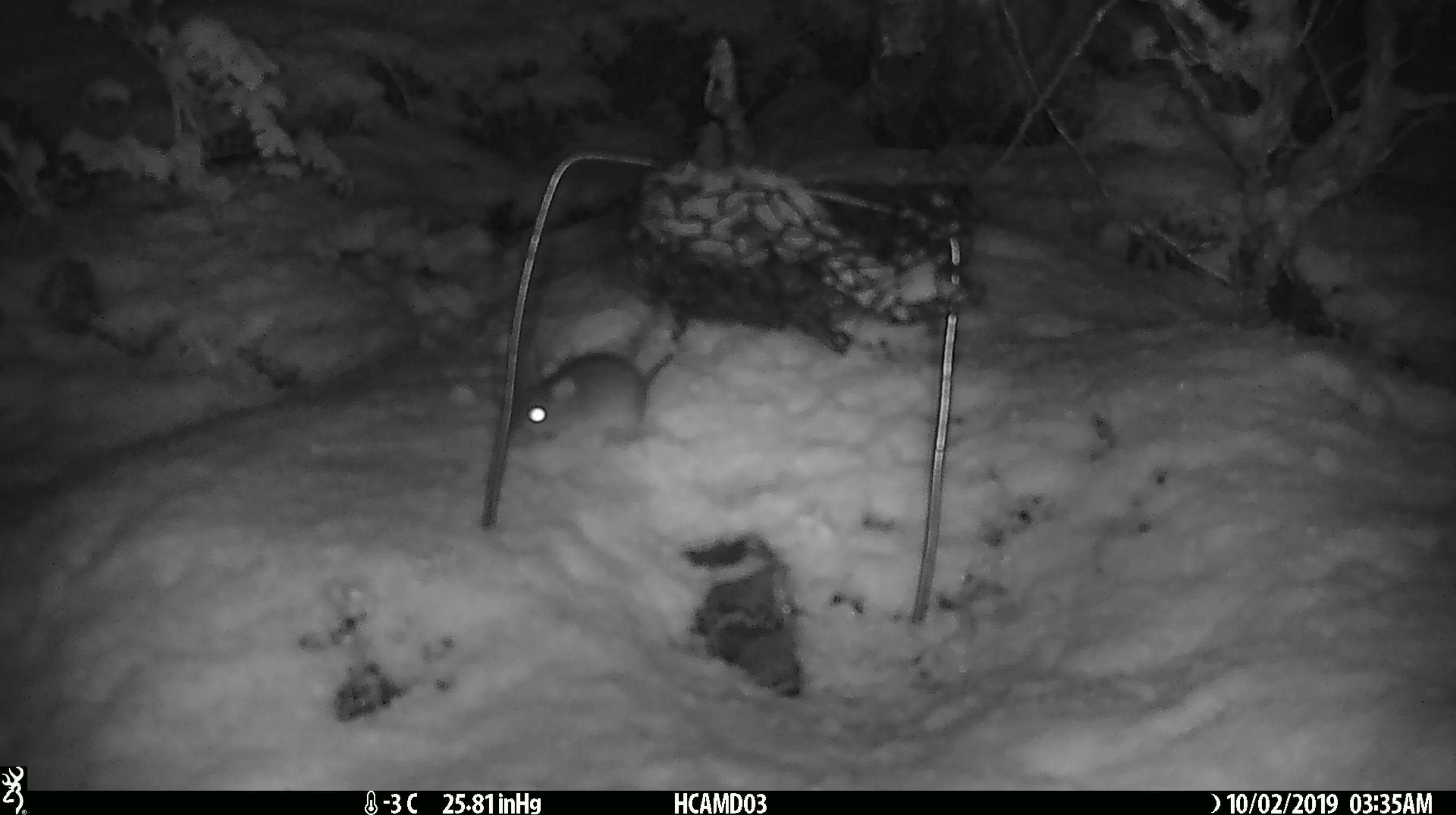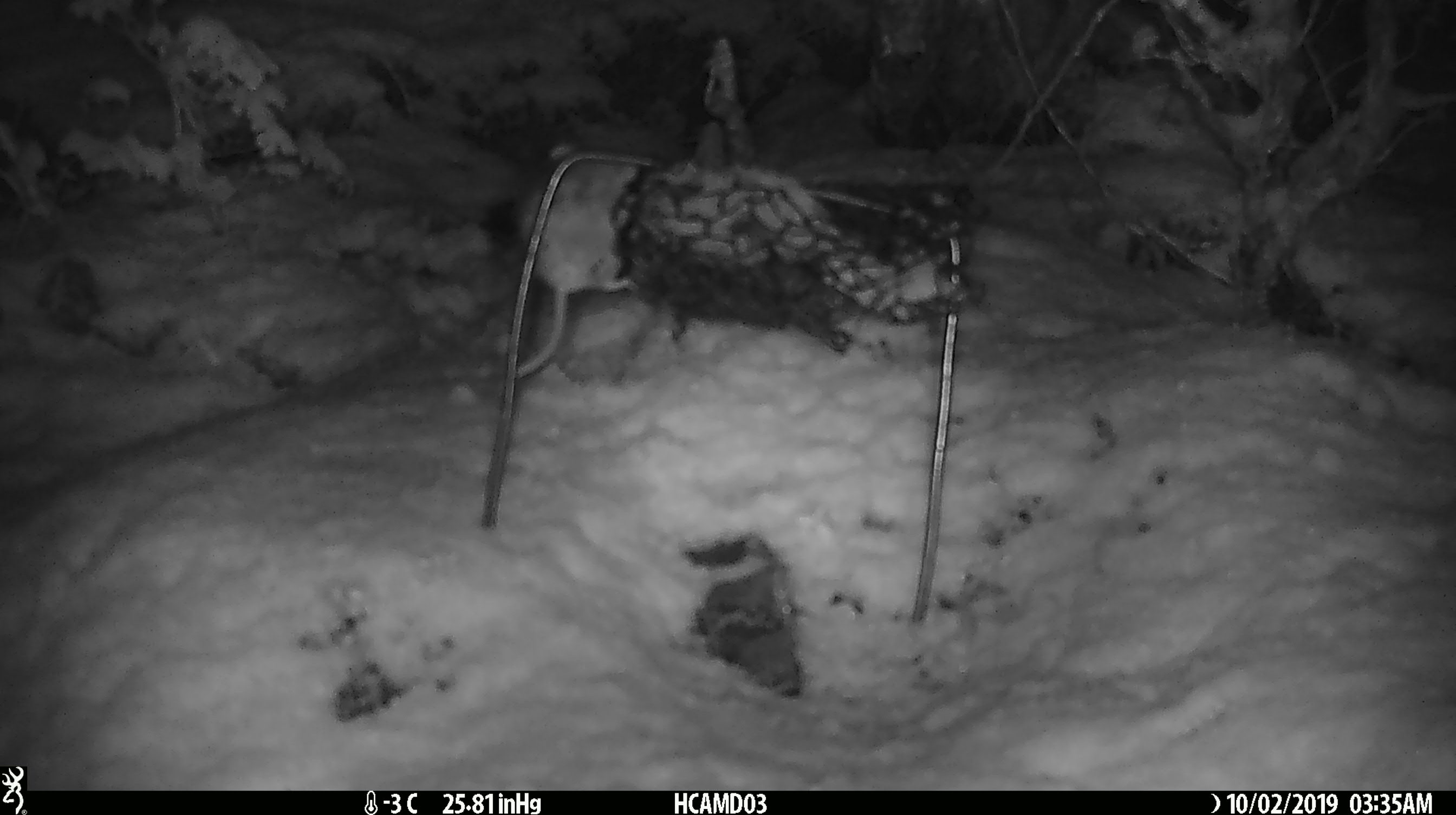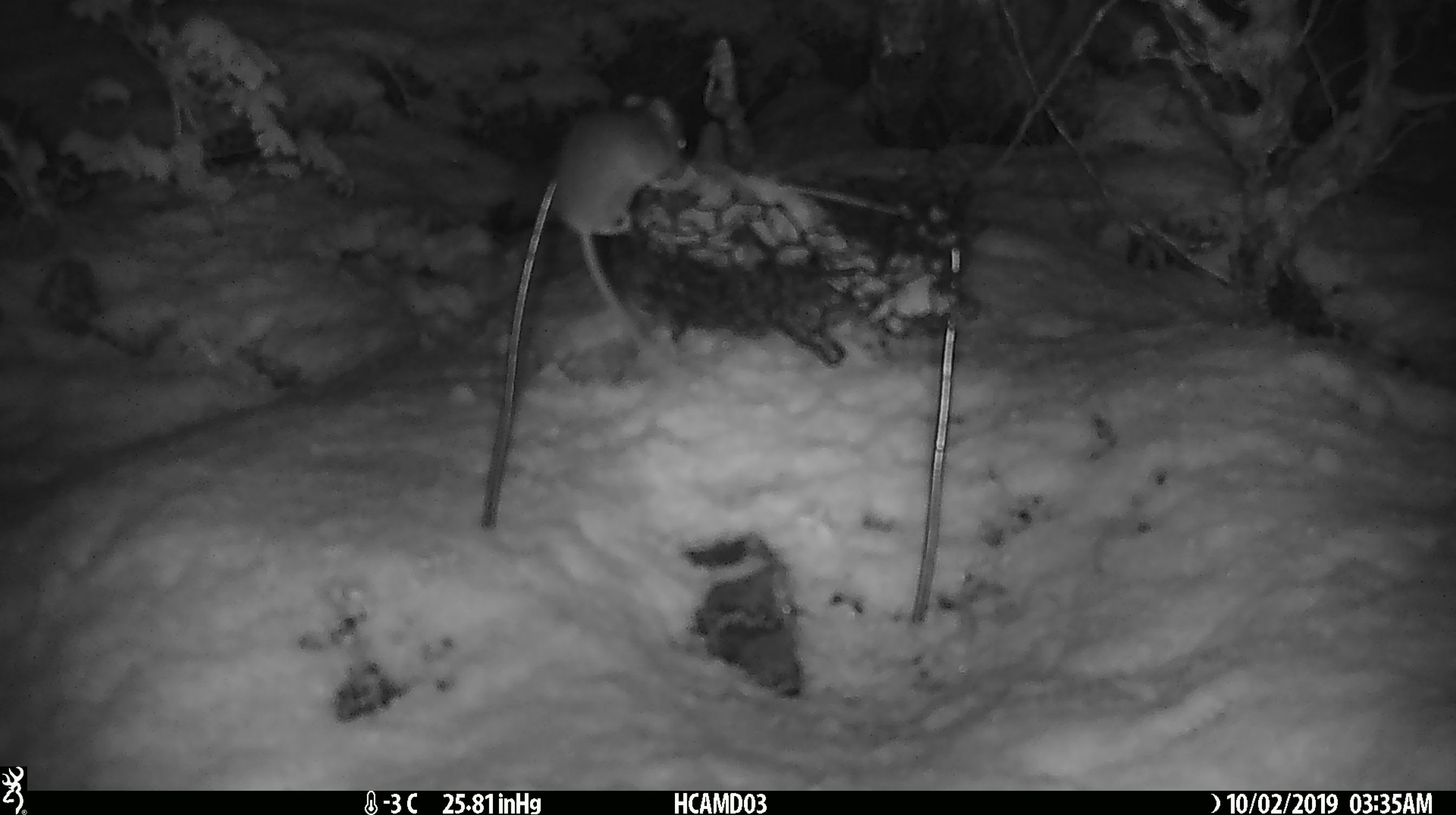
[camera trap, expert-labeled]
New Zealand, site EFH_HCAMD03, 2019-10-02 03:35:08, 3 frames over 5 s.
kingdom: Animalia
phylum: Chordata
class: Mammalia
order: Rodentia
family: Muridae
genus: Mus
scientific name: Mus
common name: mouse